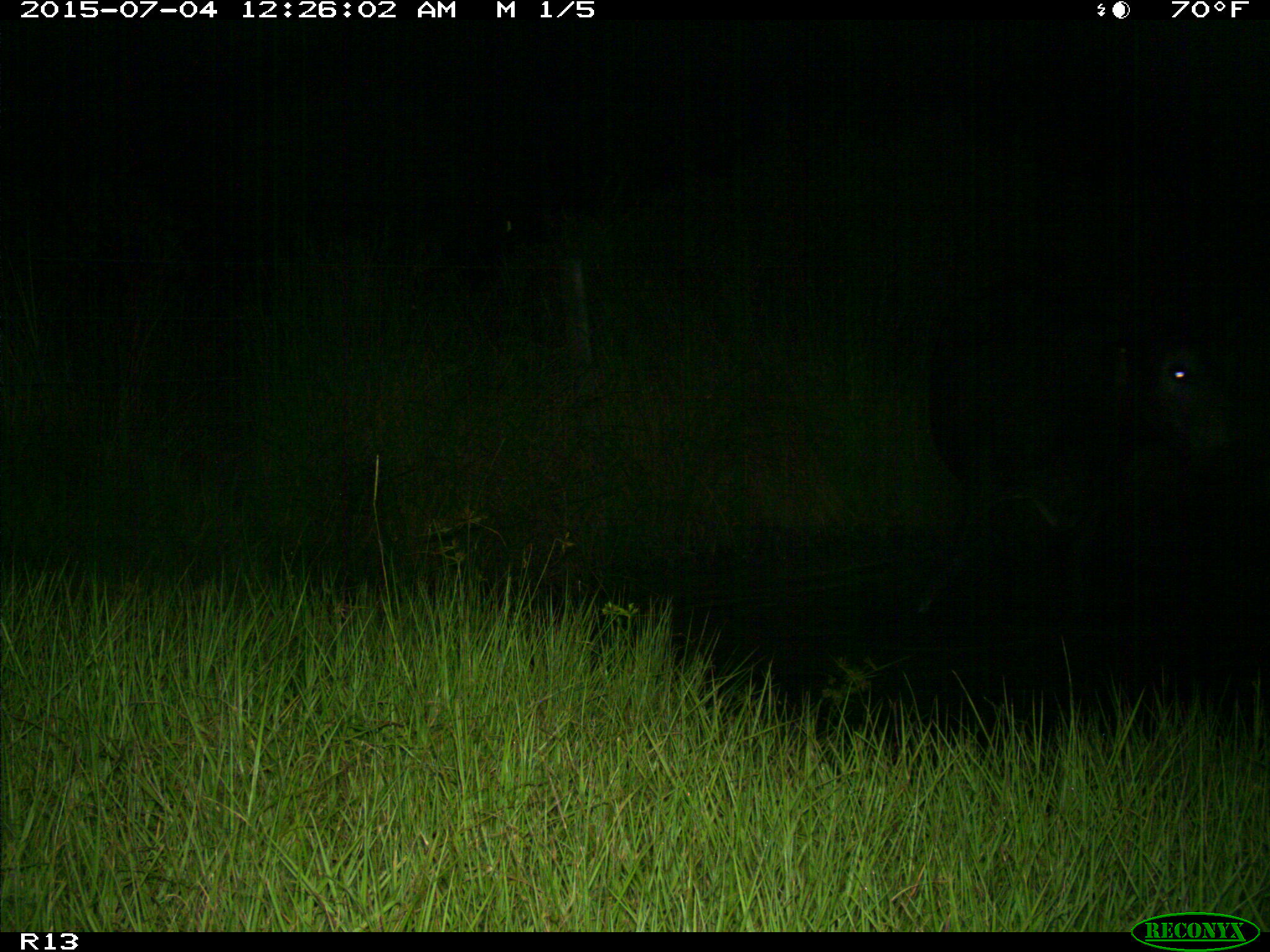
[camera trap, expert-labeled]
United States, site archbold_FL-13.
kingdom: Animalia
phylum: Chordata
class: Mammalia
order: Artiodactyla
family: Bovidae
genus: Bos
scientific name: Bos taurus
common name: domestic cow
Bos taurus (domestic cow).